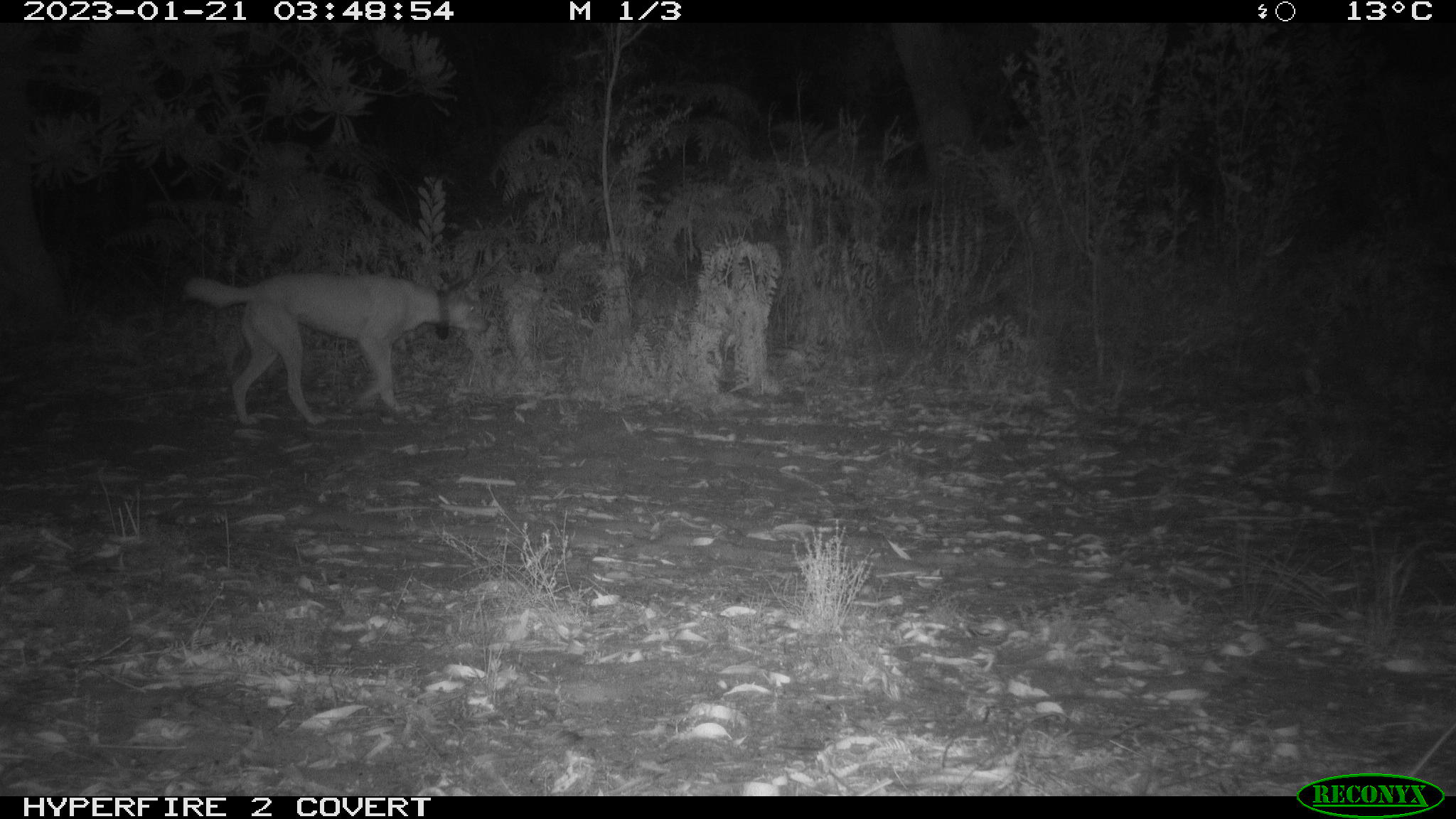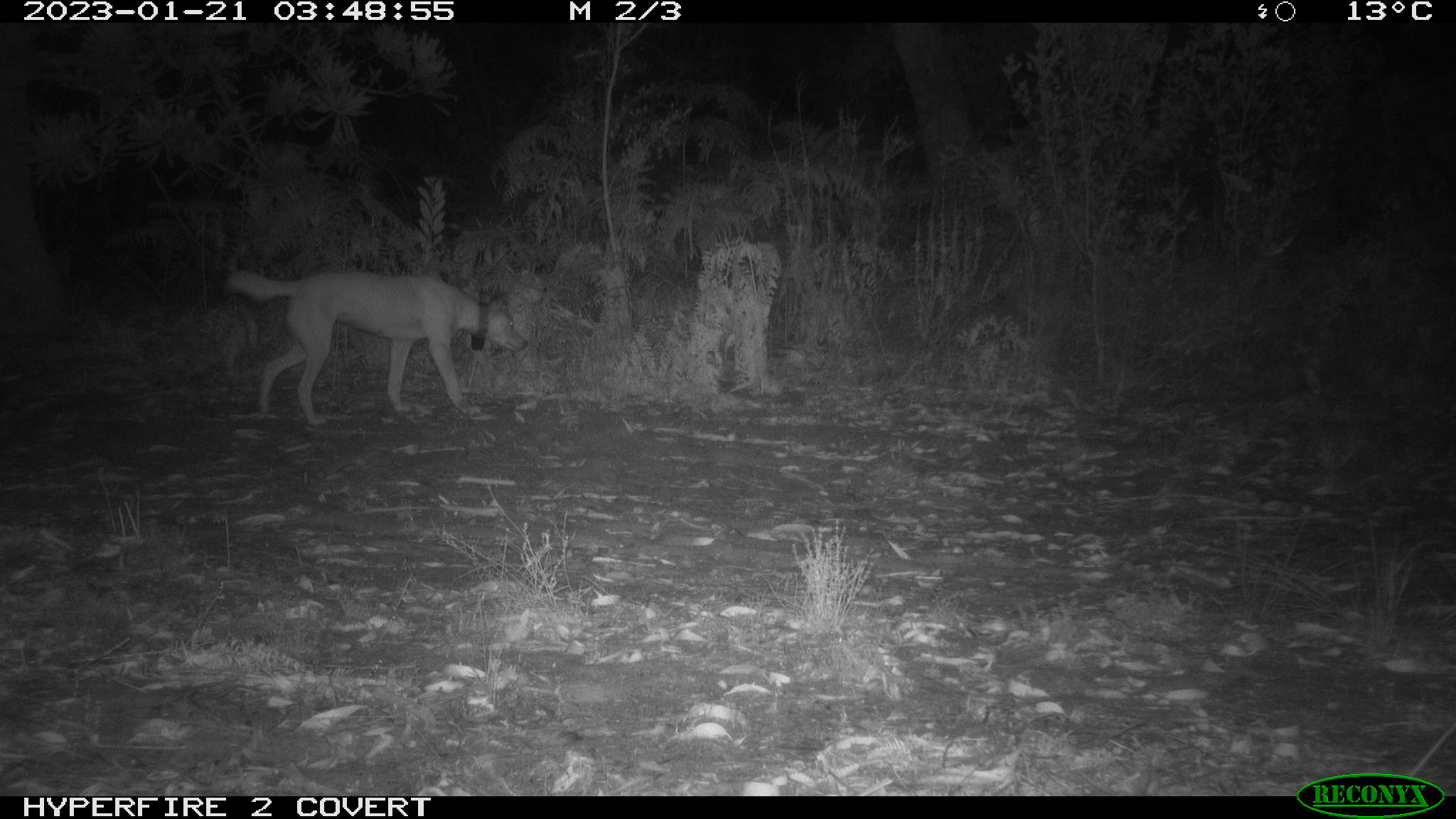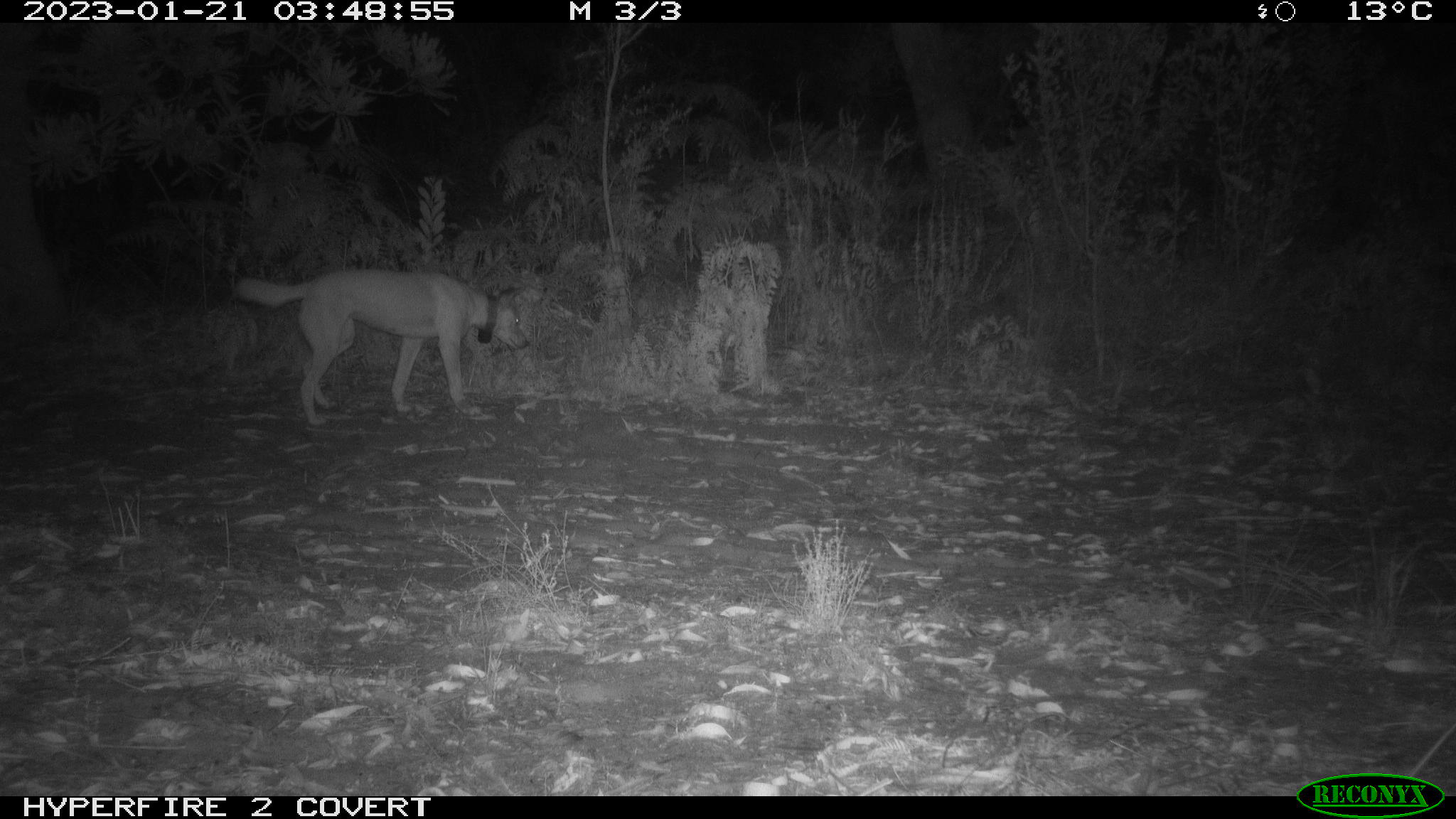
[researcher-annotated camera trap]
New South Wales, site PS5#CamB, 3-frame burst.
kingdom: Animalia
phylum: Chordata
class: Mammalia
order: Carnivora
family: Canidae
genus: Canis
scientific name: Canis familiaris dingo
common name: dingo